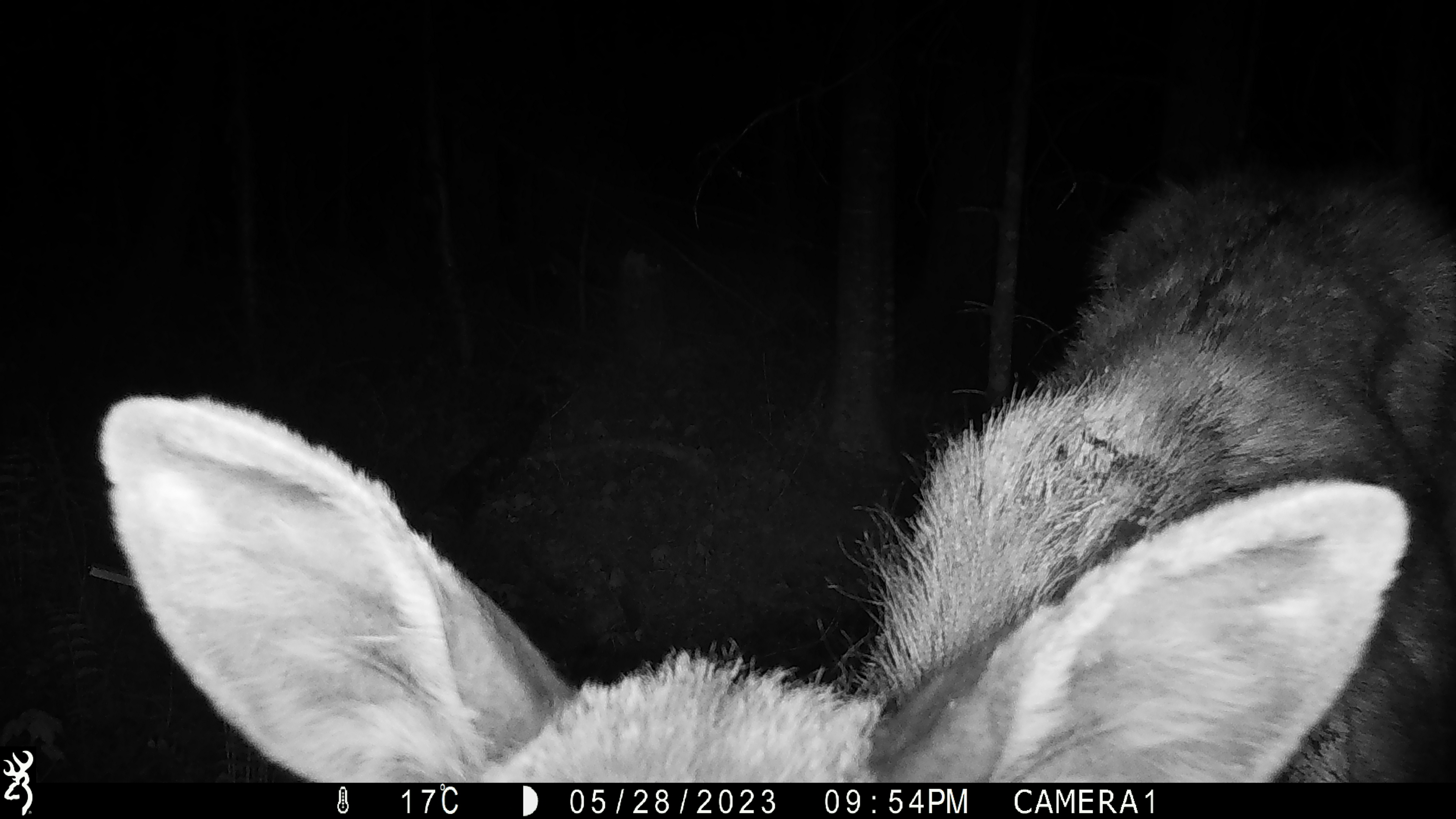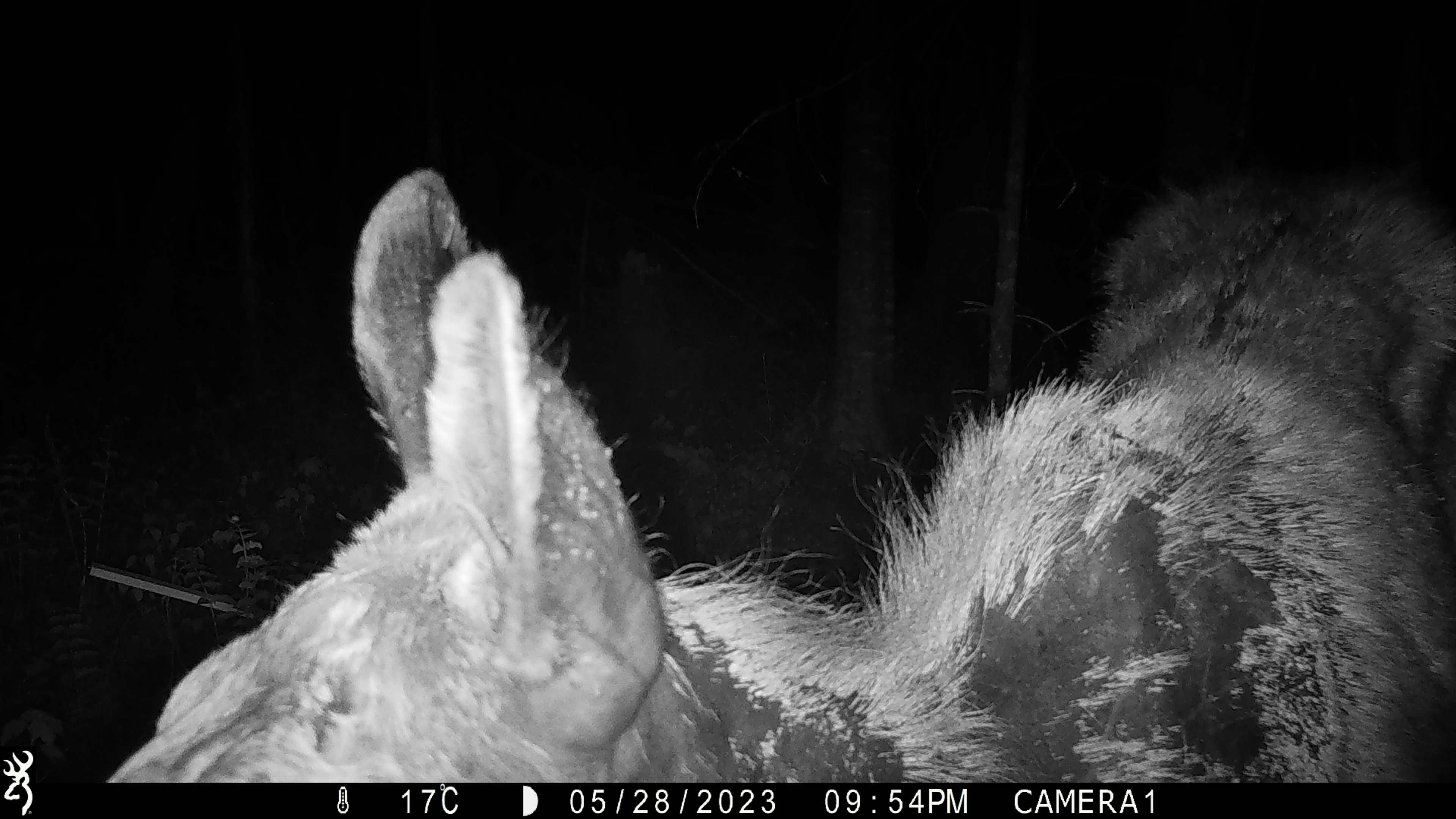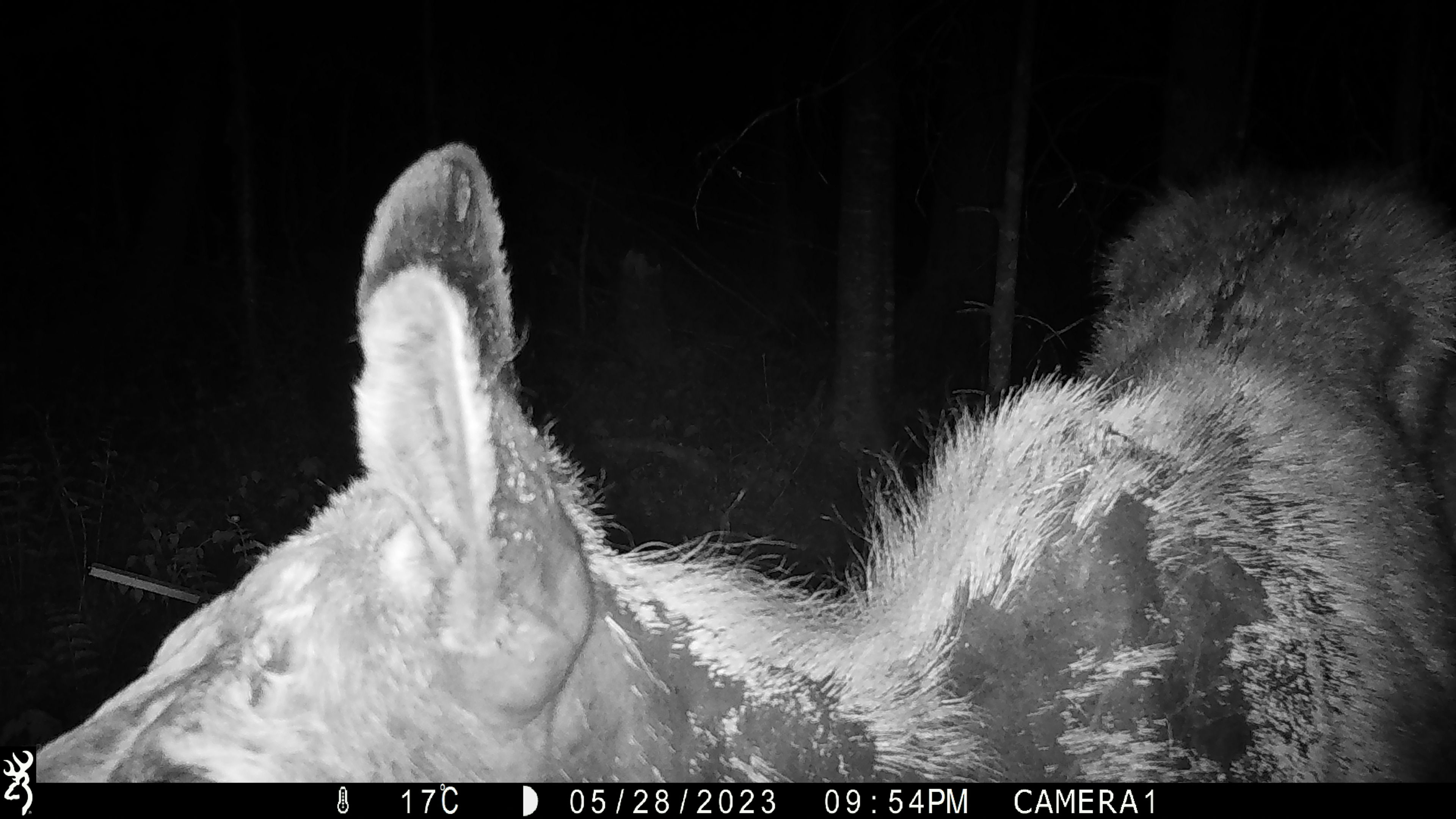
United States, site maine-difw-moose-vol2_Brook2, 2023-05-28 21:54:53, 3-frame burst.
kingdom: Animalia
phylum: Chordata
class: Mammalia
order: Artiodactyla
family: Cervidae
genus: Alces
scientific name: Alces alces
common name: moose